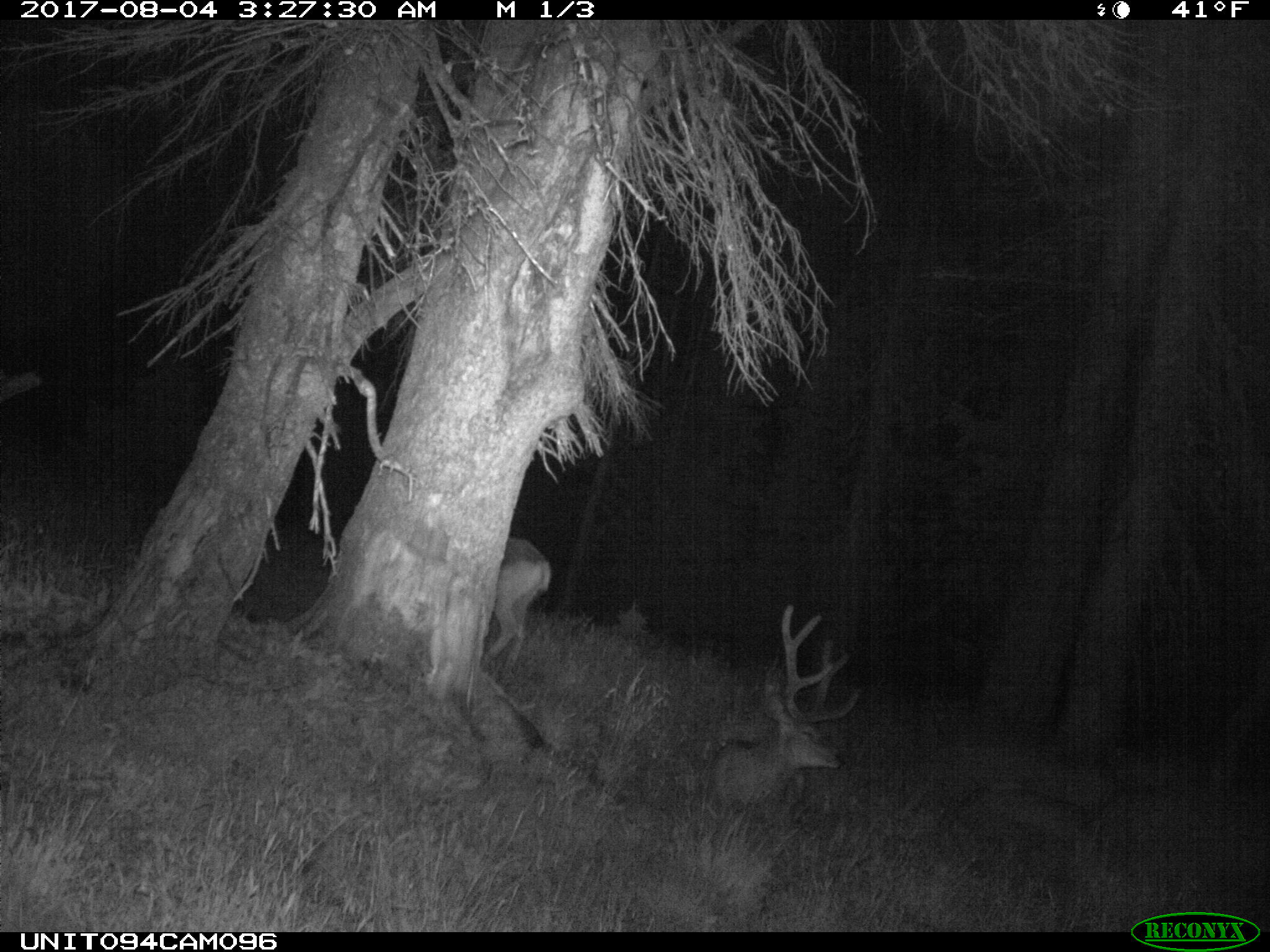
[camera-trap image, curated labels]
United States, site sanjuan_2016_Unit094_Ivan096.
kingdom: Animalia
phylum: Chordata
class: Mammalia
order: Artiodactyla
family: Cervidae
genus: Odocoileus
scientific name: Odocoileus hemionus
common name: mule deer